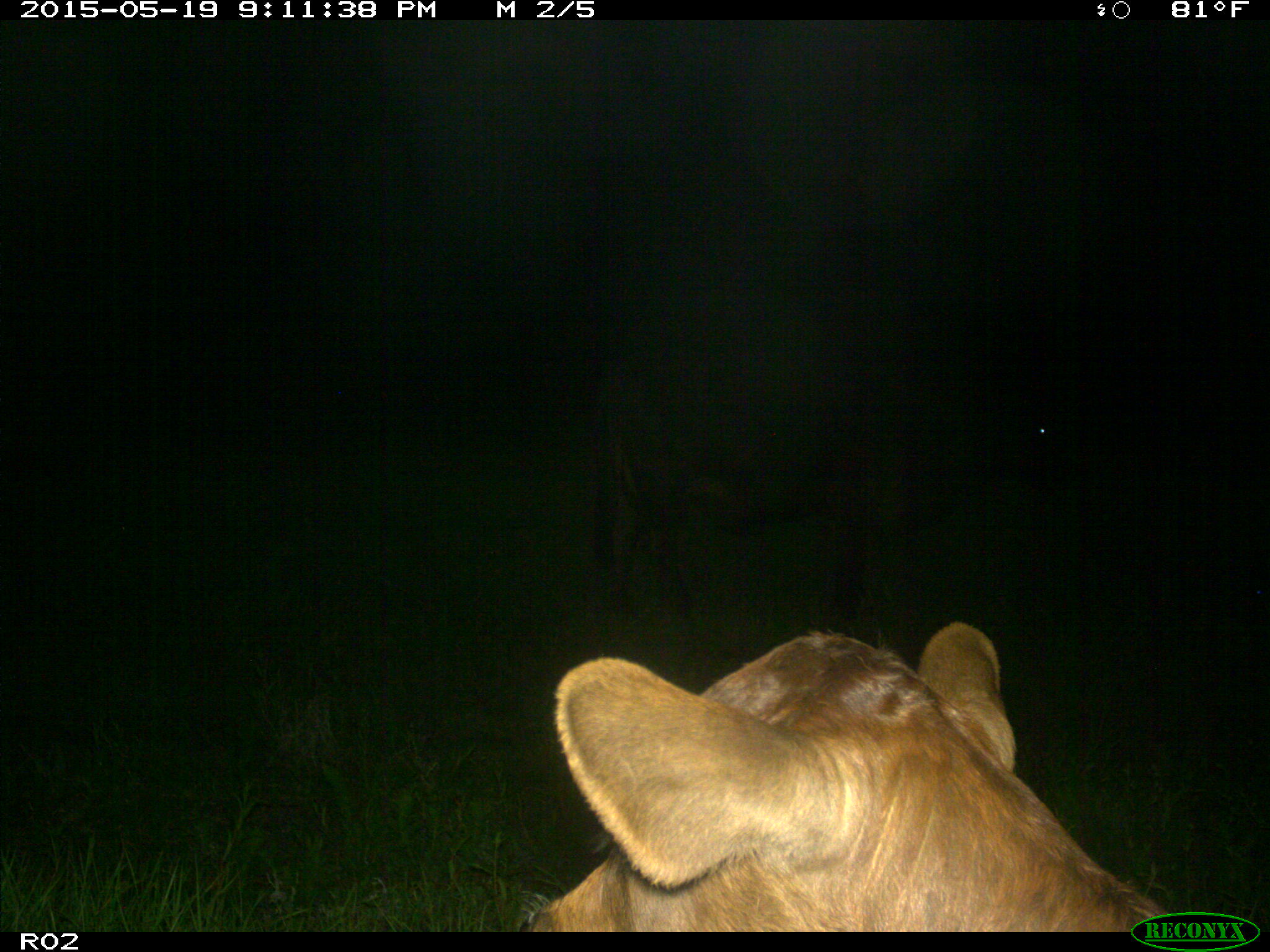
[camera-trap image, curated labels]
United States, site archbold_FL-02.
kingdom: Animalia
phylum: Chordata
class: Mammalia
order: Artiodactyla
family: Bovidae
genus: Bos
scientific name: Bos taurus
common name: domestic cow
Bos taurus (domestic cow).